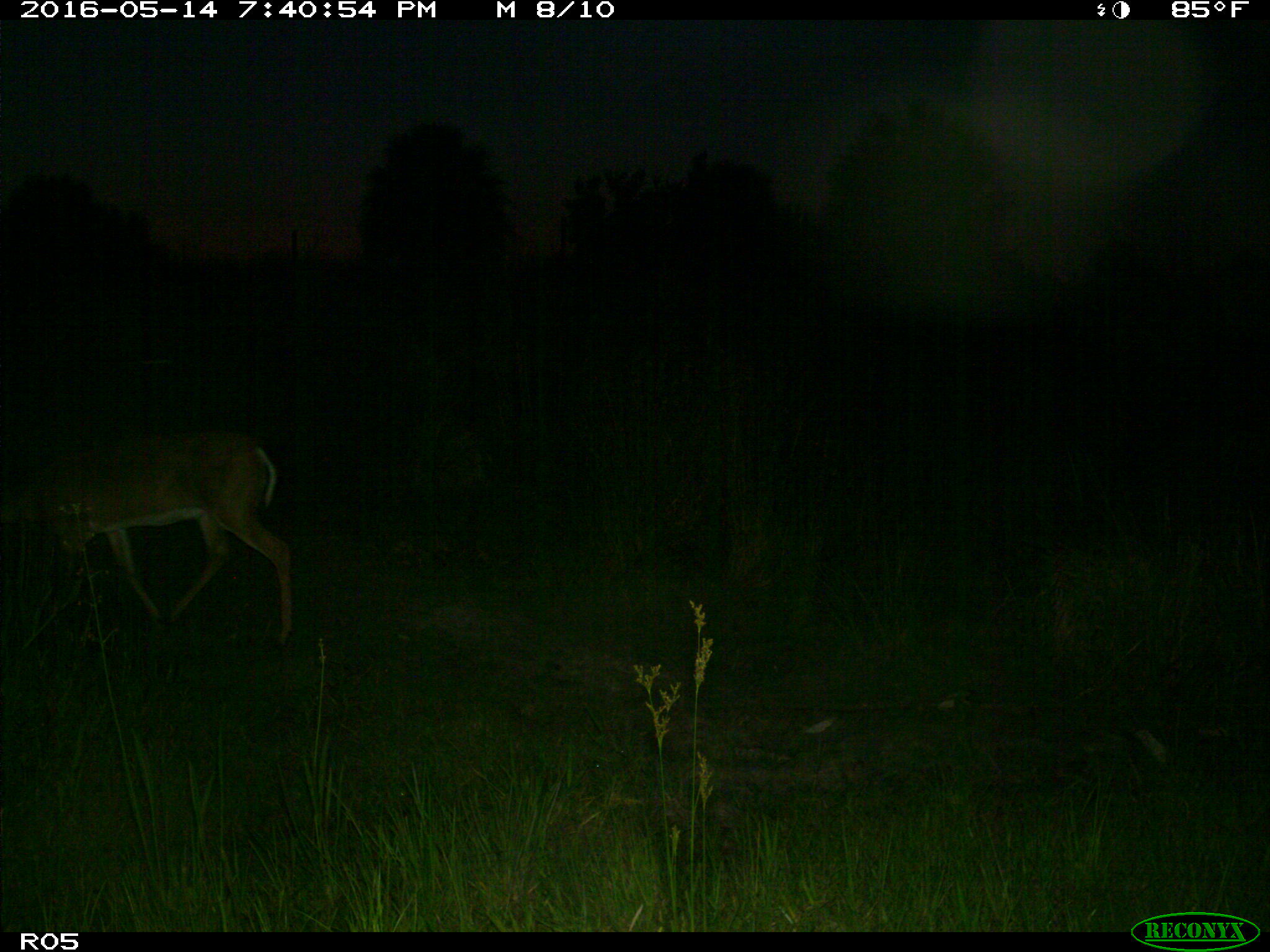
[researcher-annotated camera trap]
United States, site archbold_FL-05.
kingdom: Animalia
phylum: Chordata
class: Mammalia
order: Artiodactyla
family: Cervidae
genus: Odocoileus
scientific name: Odocoileus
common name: deer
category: unidentified deer